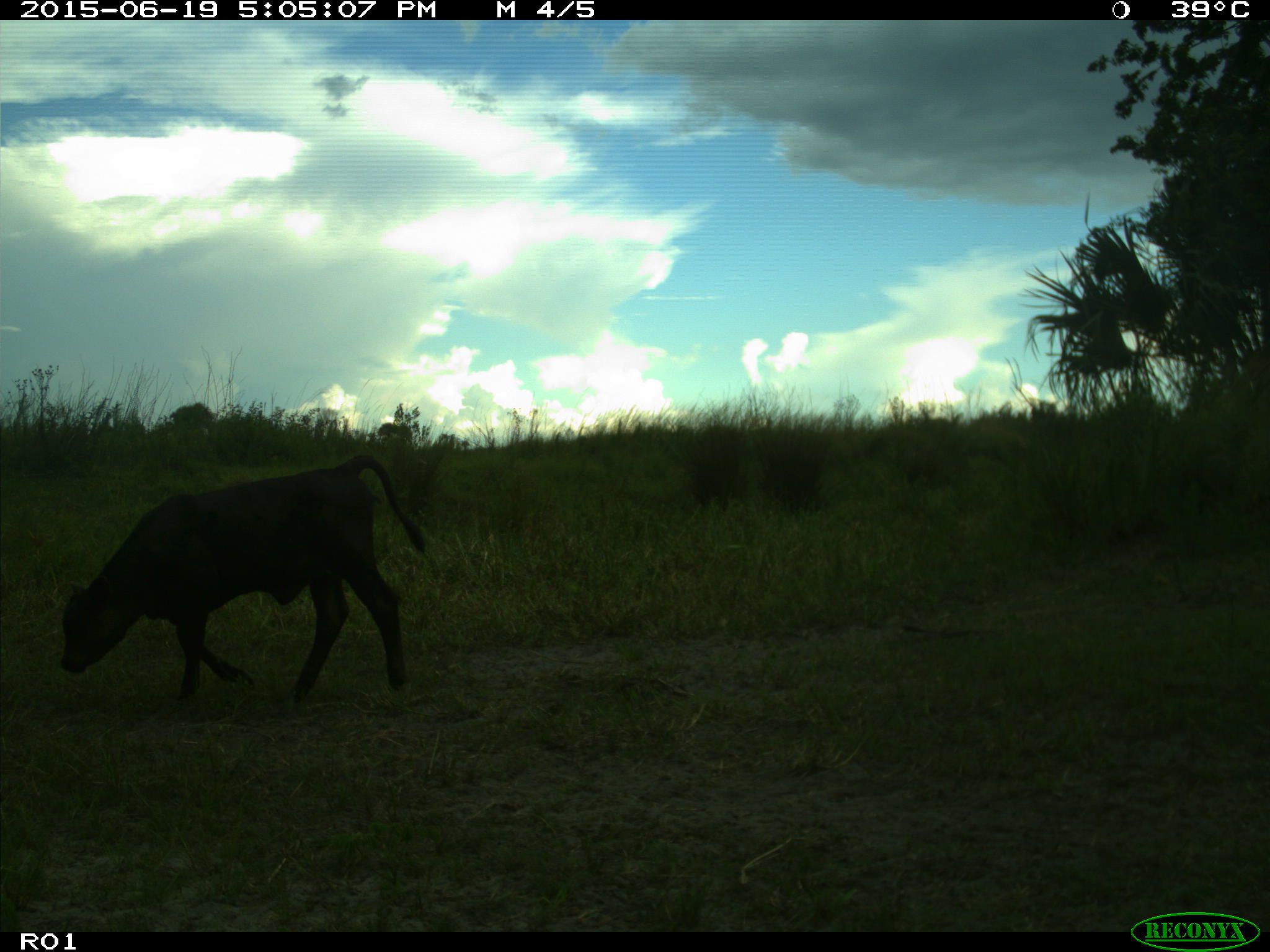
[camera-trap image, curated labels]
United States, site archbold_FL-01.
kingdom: Animalia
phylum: Chordata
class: Mammalia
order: Artiodactyla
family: Bovidae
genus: Bos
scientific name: Bos taurus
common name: domestic cow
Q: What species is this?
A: Bos taurus (domestic cow).